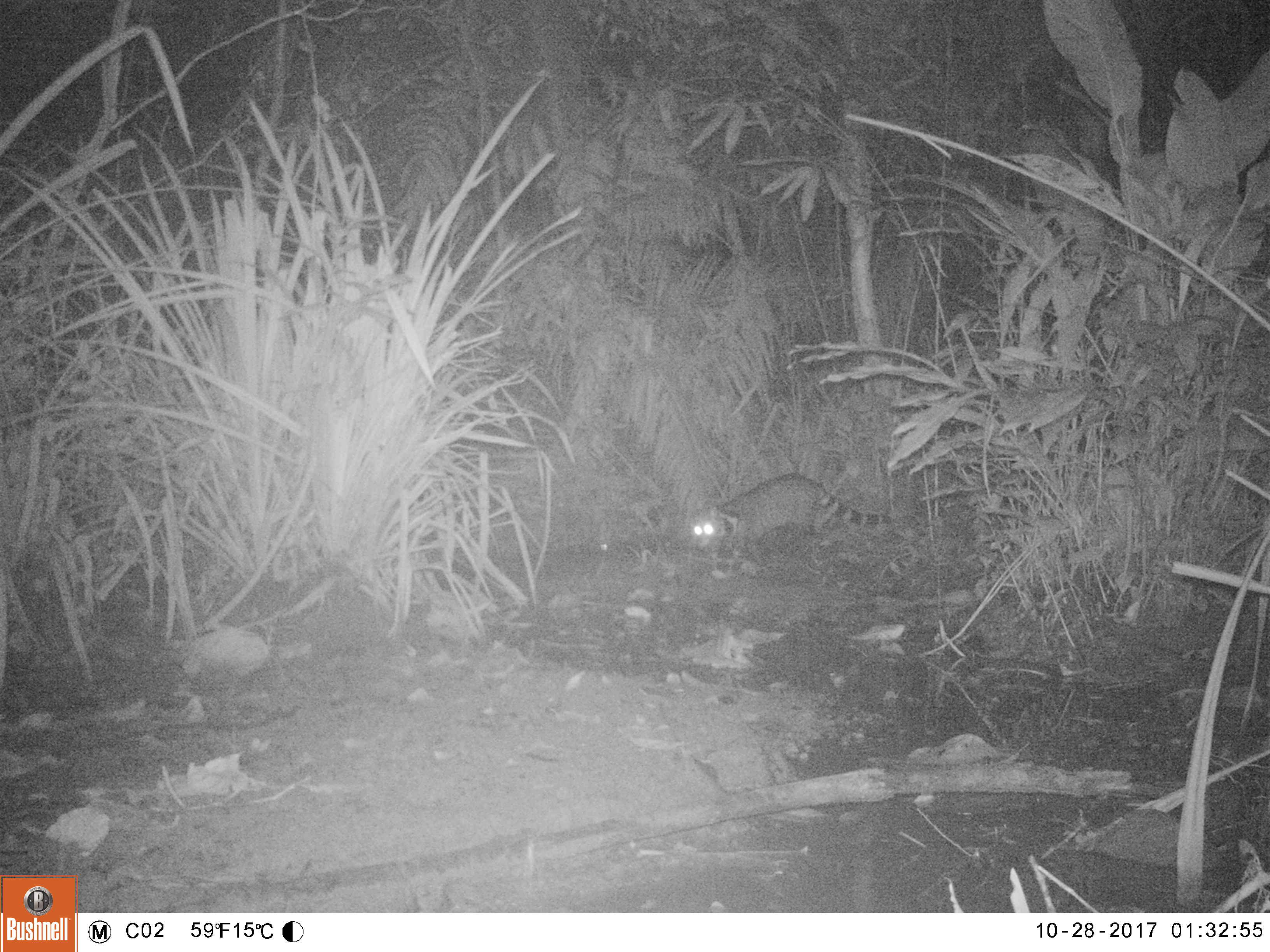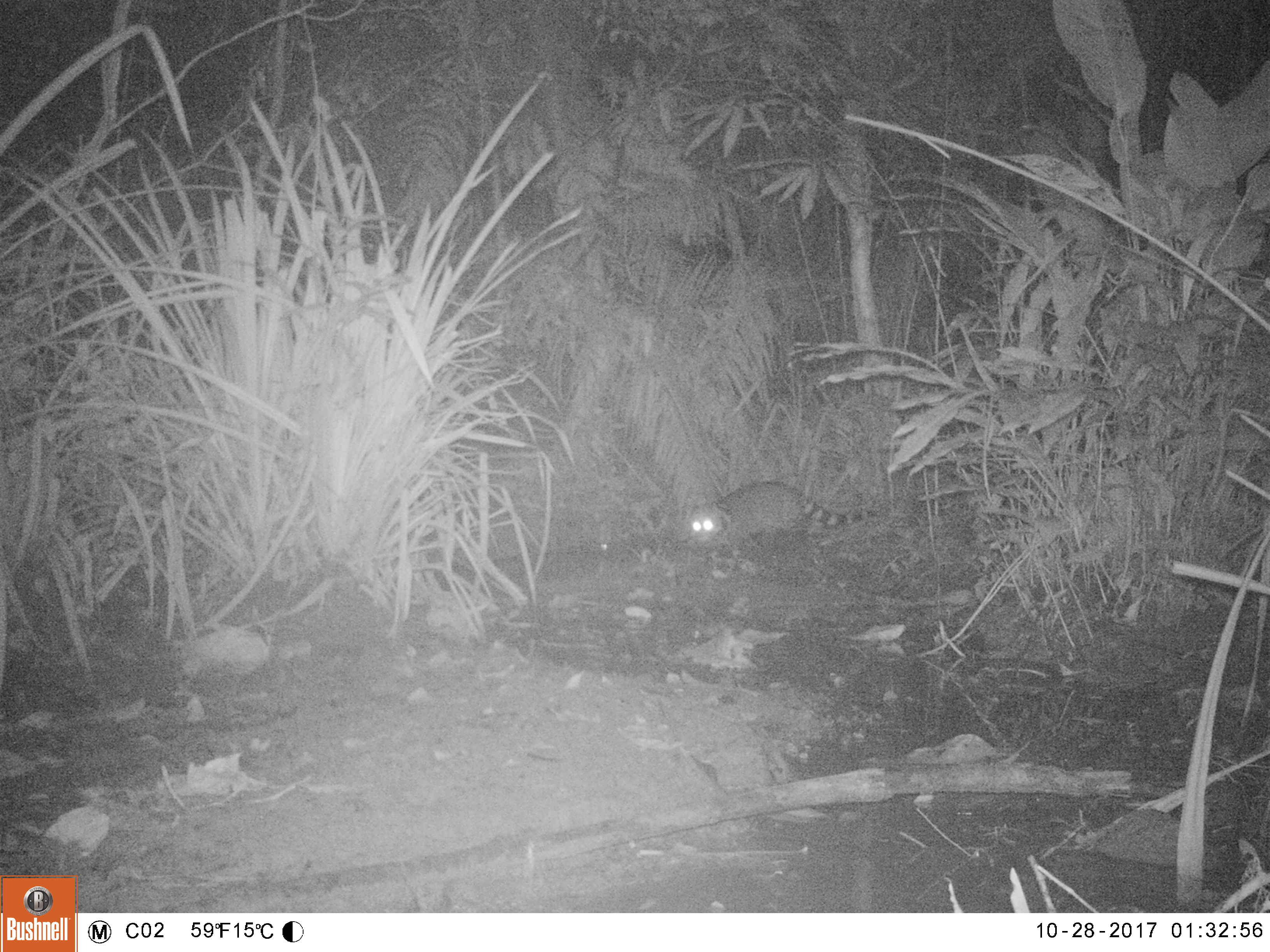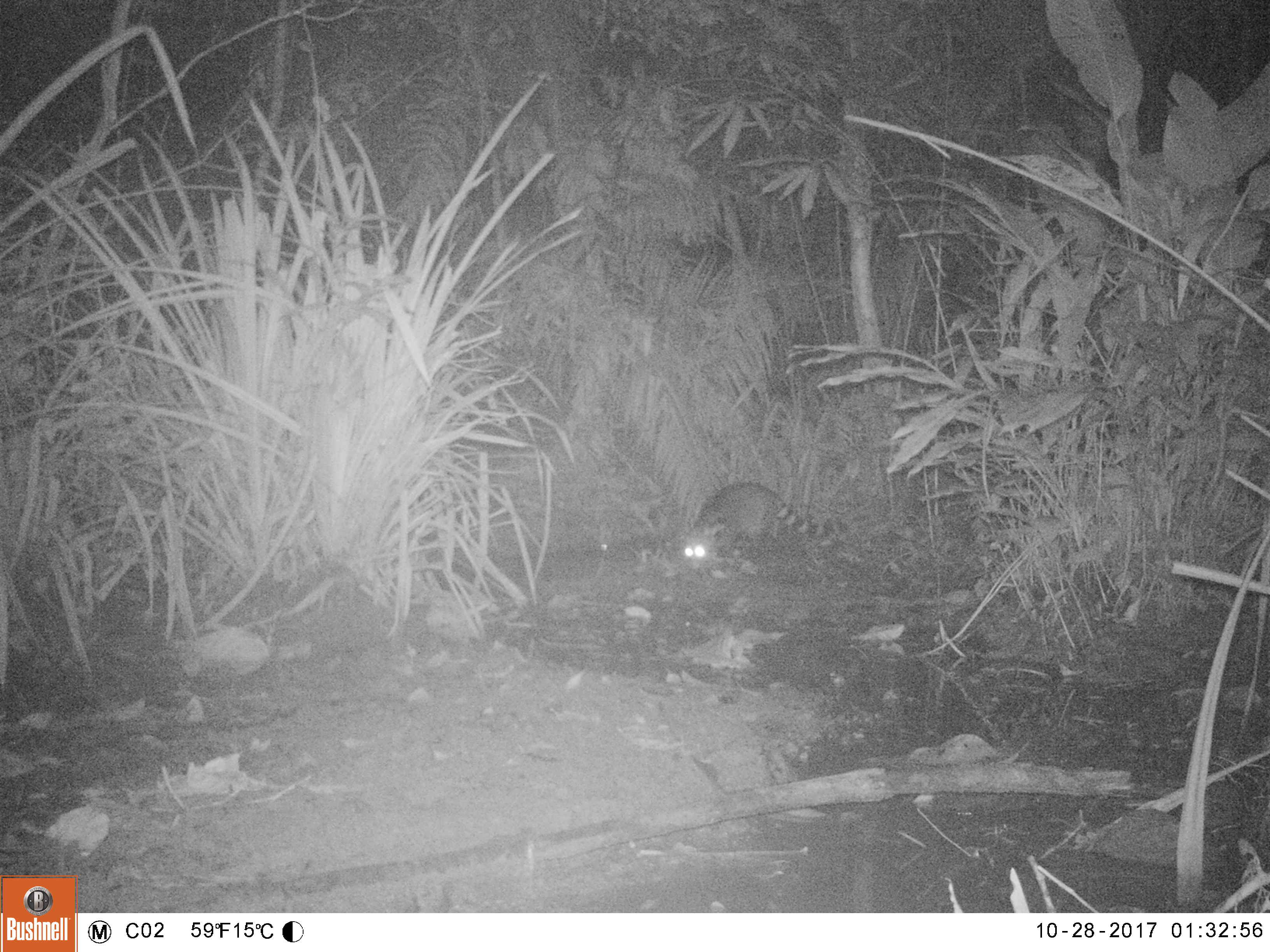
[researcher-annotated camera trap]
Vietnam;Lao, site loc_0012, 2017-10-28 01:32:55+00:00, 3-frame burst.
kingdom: Animalia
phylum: Chordata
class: Mammalia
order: Carnivora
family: Viverridae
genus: Viverra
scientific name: Viverra zibetha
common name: large indian civet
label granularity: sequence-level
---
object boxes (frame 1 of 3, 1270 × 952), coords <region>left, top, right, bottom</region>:
large indian civet: <region>692, 472, 906, 575</region>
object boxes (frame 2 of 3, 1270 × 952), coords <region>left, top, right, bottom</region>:
large indian civet: <region>687, 481, 876, 561</region>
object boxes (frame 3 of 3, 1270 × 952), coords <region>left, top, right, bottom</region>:
large indian civet: <region>681, 481, 831, 568</region>